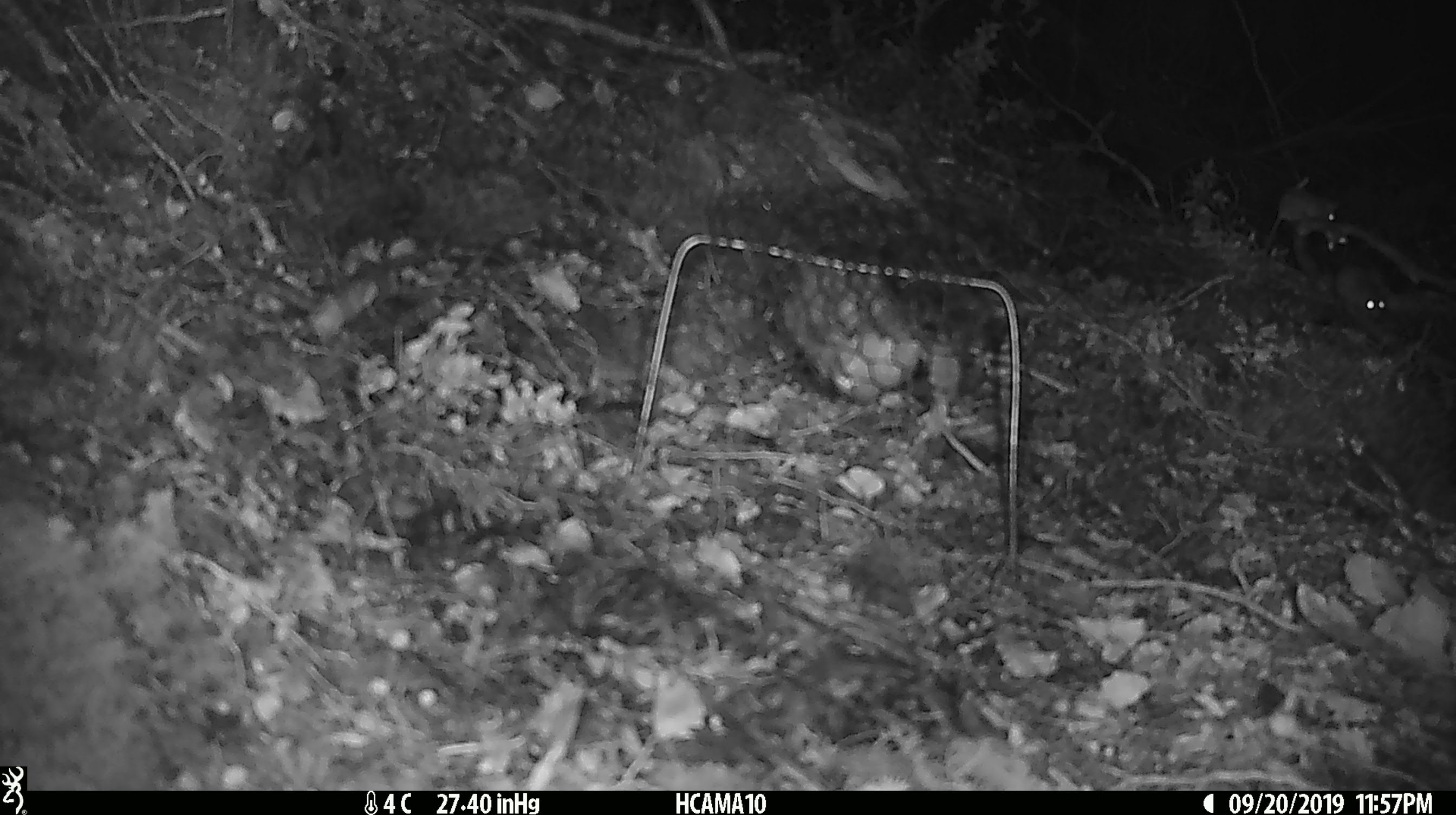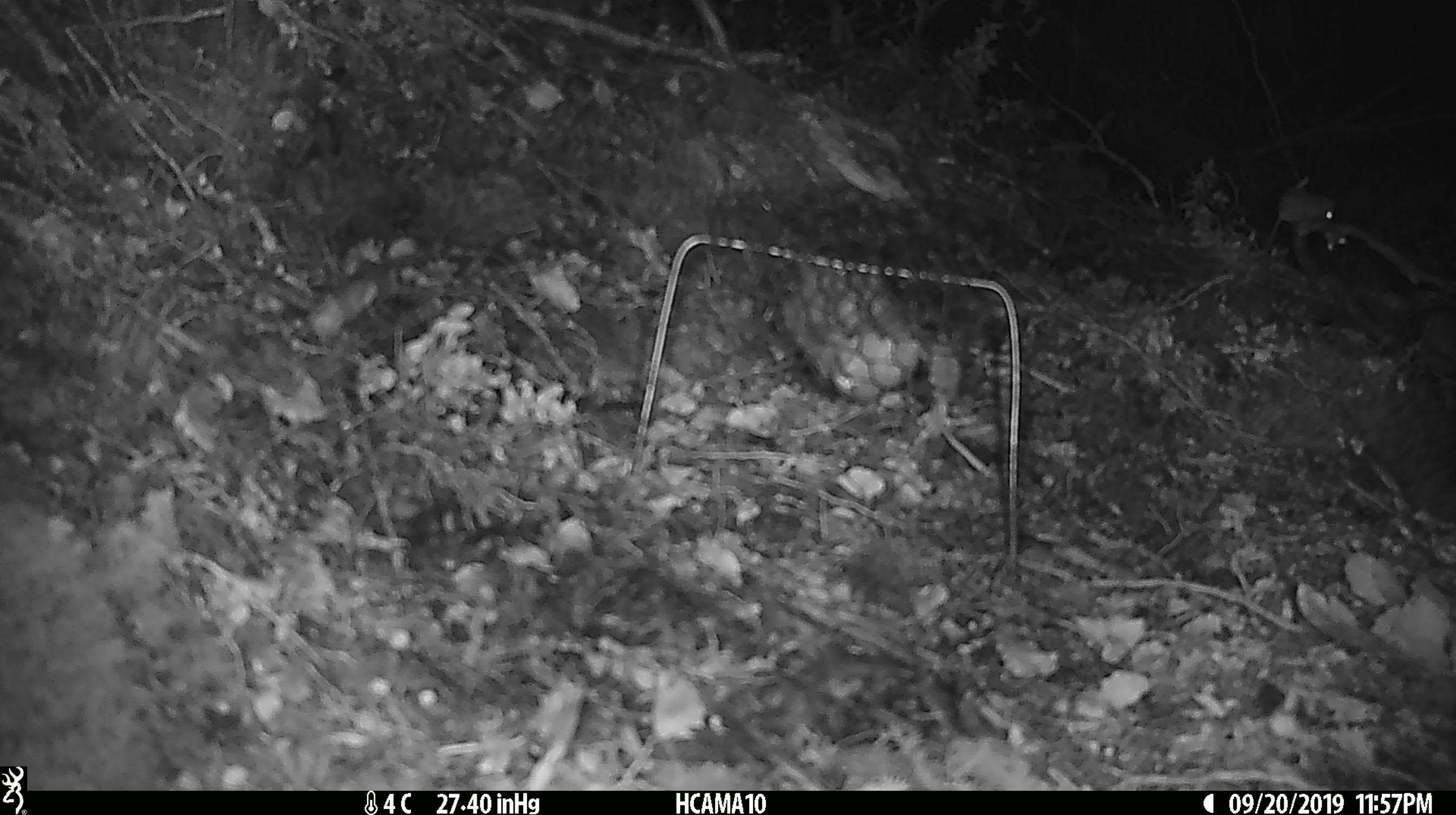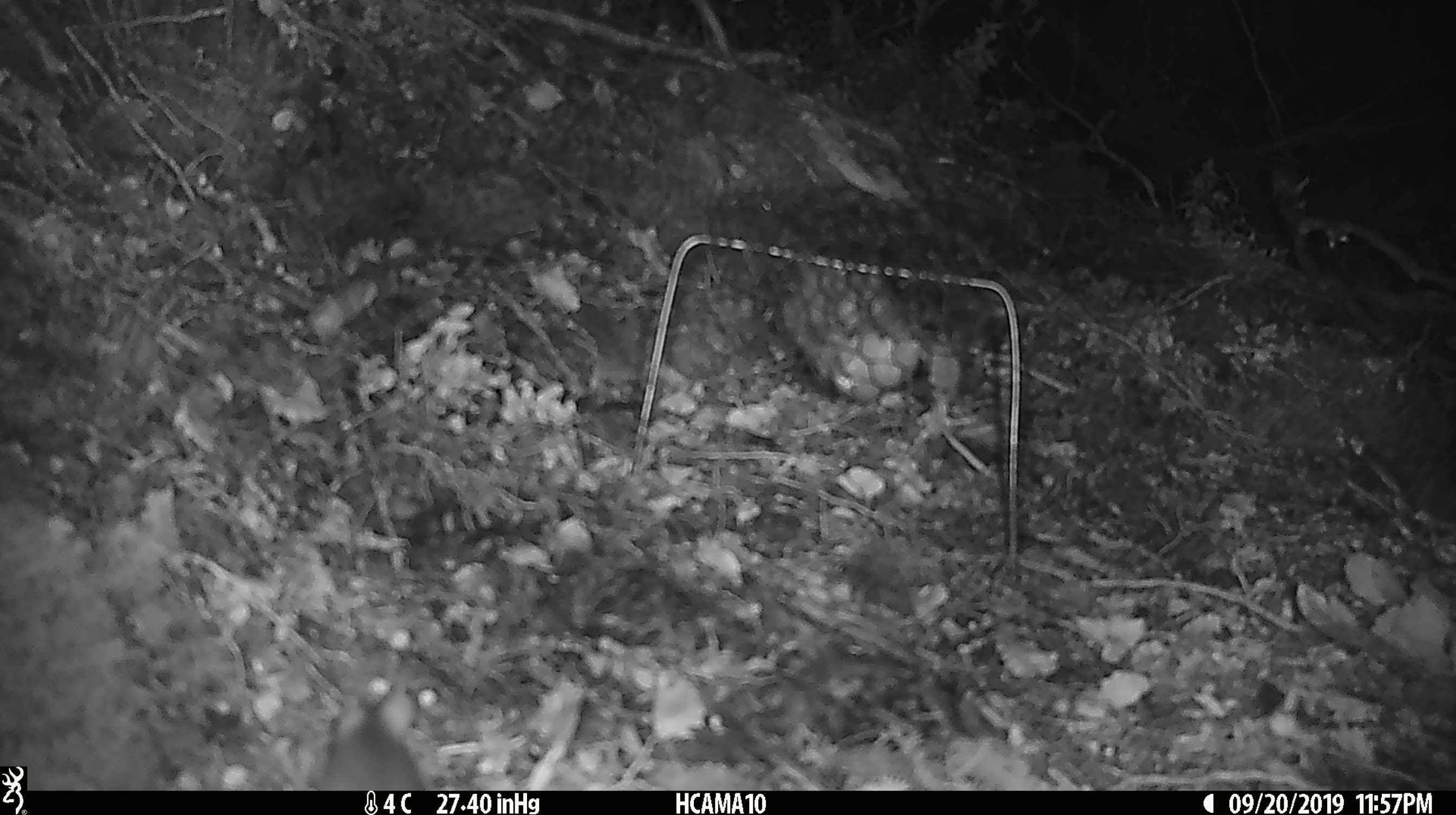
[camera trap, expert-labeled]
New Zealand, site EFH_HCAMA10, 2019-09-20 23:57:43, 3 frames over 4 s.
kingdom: Animalia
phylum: Chordata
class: Mammalia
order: Rodentia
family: Muridae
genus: Mus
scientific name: Mus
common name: mouse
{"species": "mouse (Mus)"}